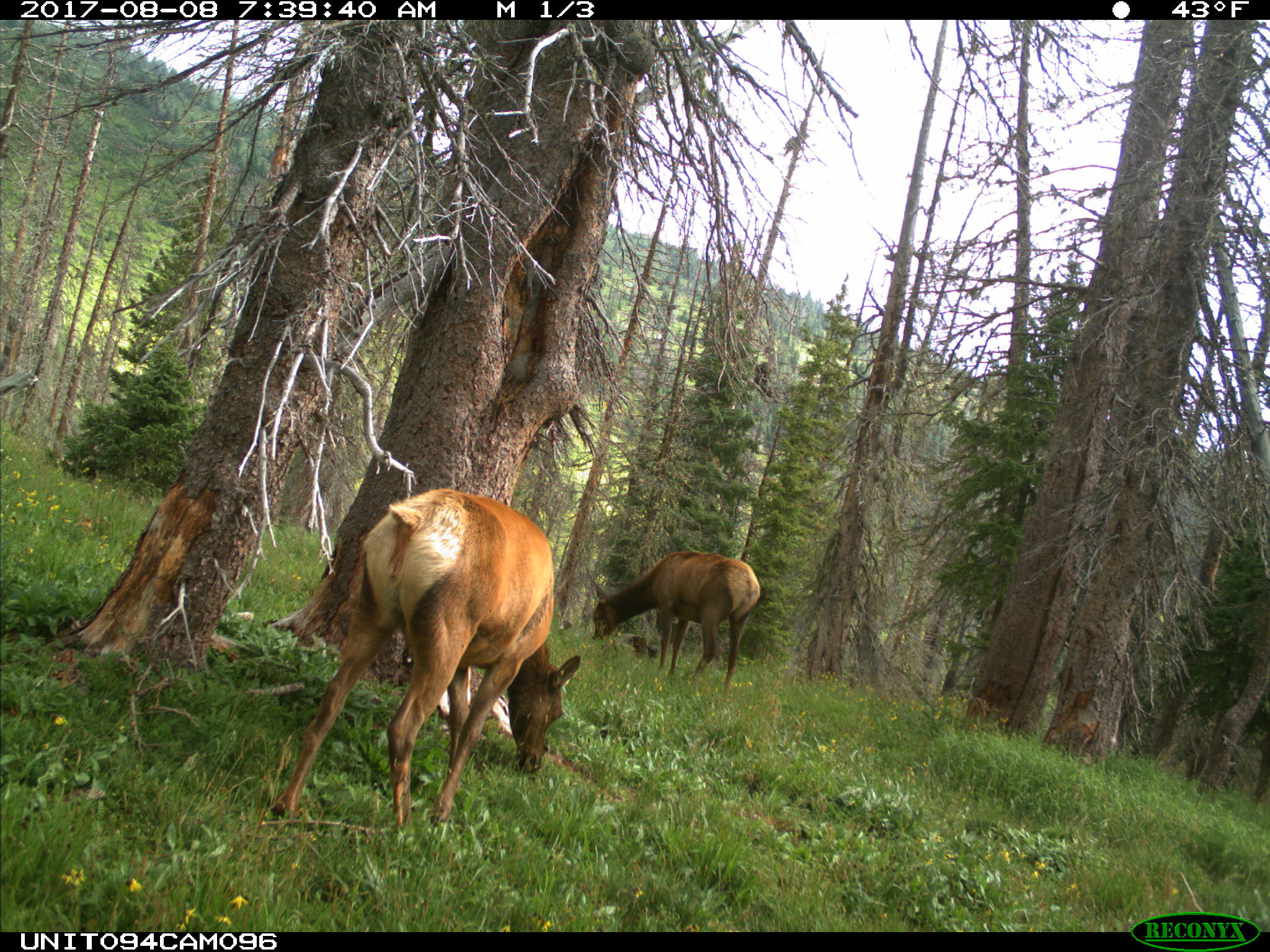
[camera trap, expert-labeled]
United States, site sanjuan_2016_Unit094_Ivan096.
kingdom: Animalia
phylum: Chordata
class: Mammalia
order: Artiodactyla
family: Cervidae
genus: Cervus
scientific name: Cervus elaphus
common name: red deer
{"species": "Cervus elaphus (red deer)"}